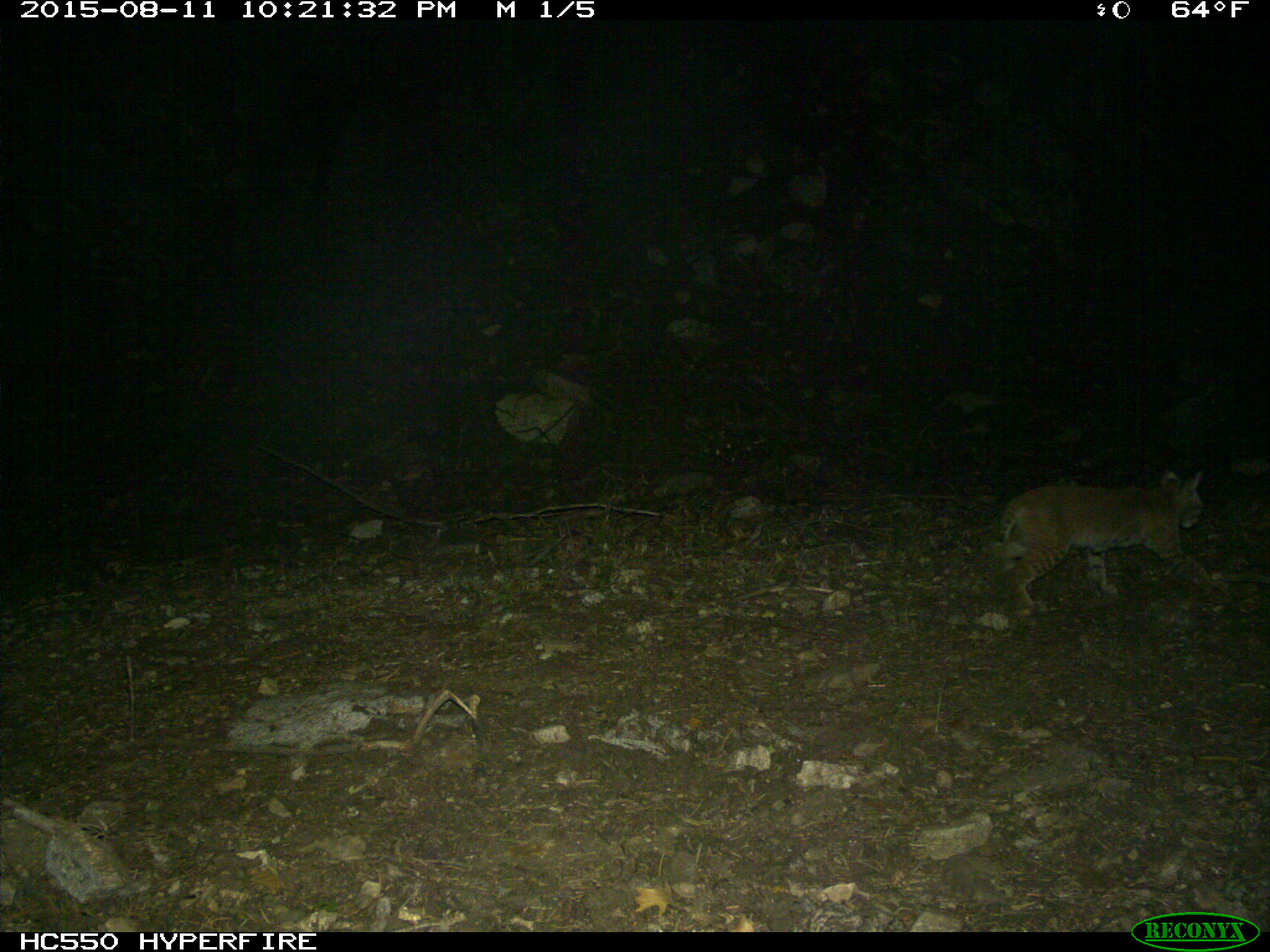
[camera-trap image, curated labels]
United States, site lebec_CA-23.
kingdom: Animalia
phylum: Chordata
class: Mammalia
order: Carnivora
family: Felidae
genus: Lynx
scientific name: Lynx rufus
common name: bobcat